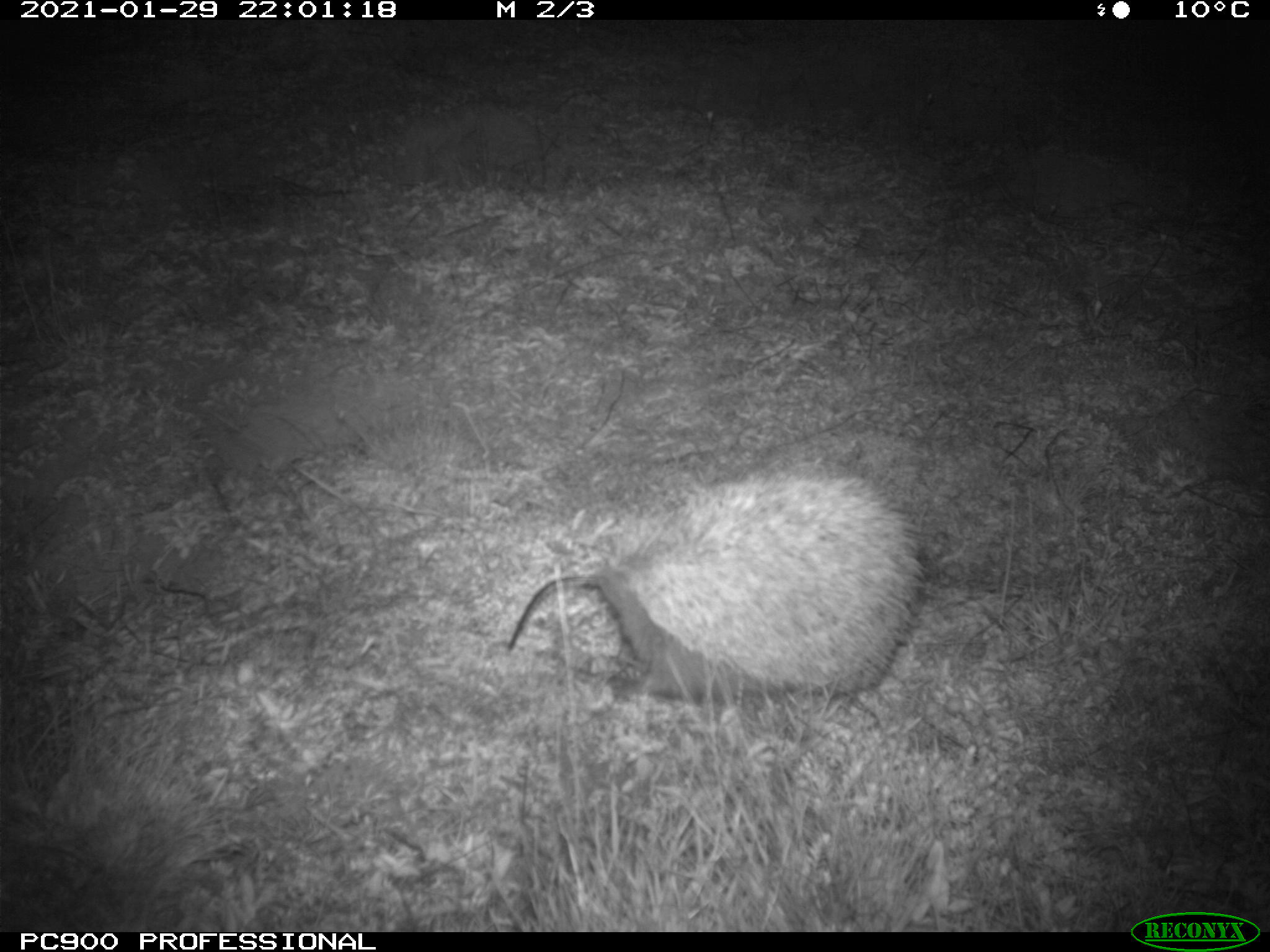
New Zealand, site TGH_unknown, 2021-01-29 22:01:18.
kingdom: Animalia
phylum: Chordata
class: Mammalia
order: Eulipotyphla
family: Erinaceidae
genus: Erinaceus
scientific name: Erinaceus europaeus europaeus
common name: european hedgehog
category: hedgehog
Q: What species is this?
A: Hedgehog (european hedgehog) (Erinaceus europaeus europaeus).